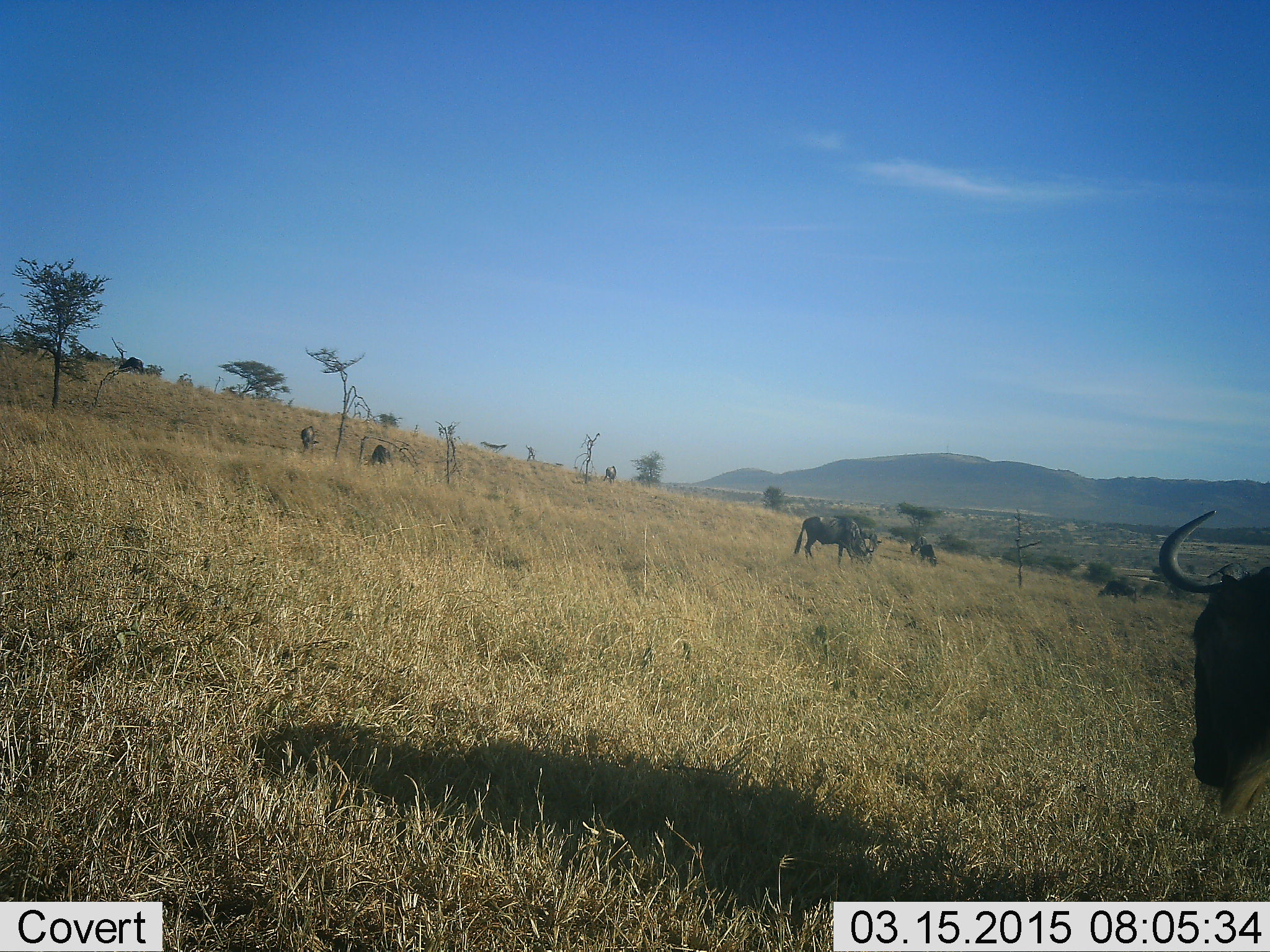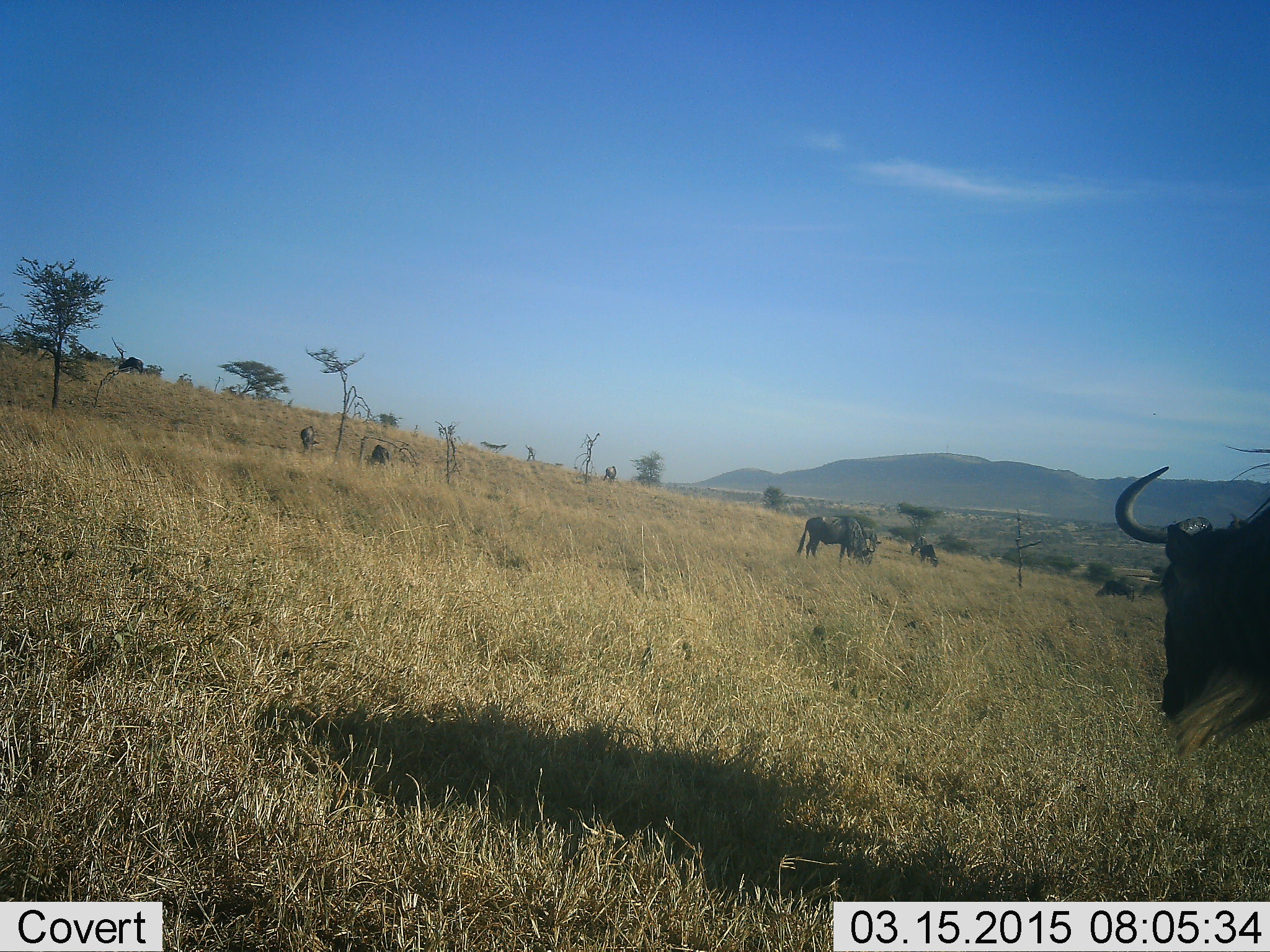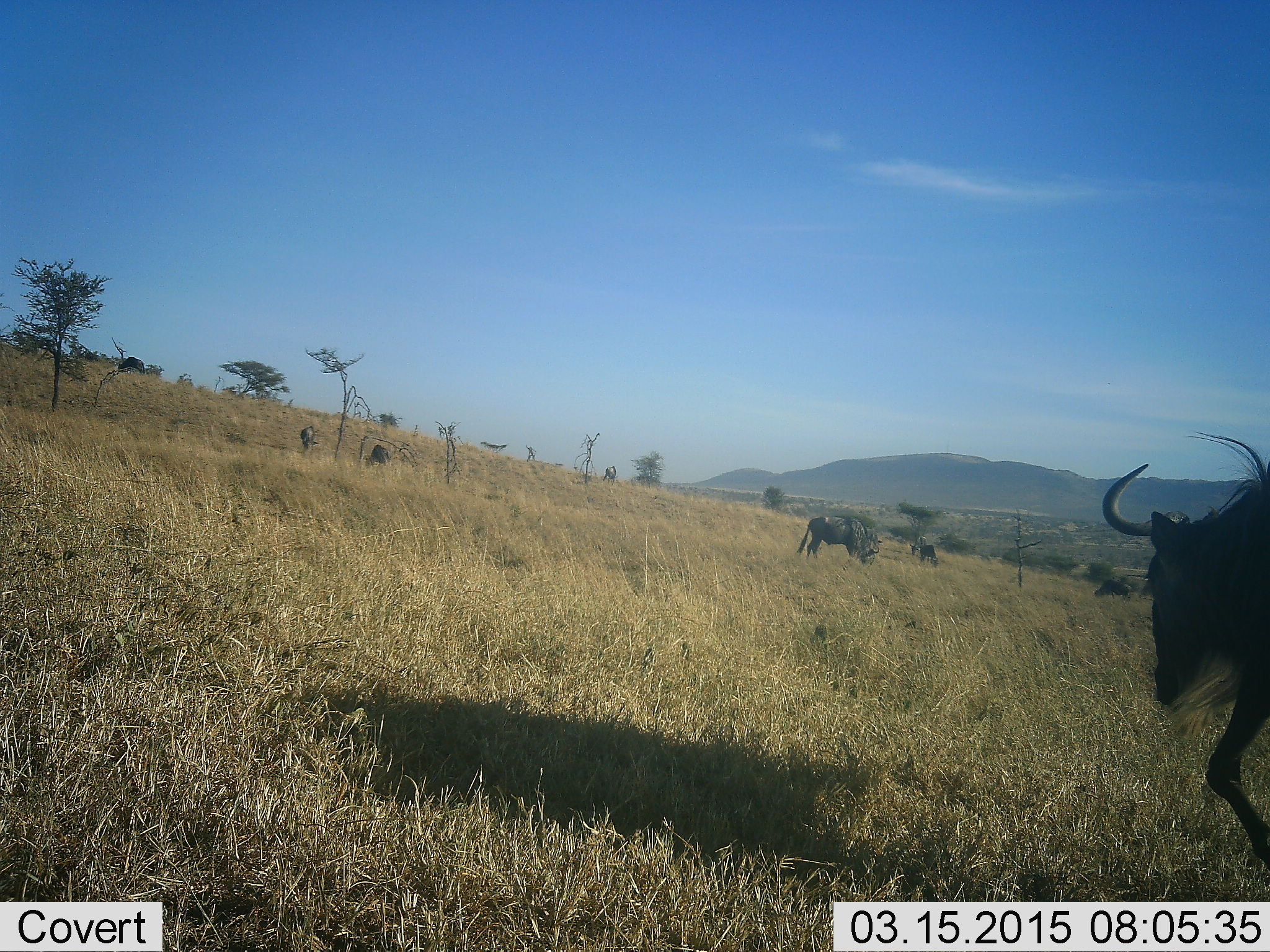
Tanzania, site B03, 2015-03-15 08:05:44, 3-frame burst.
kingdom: Animalia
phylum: Chordata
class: Mammalia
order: Artiodactyla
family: Bovidae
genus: Connochaetes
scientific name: Connochaetes taurinus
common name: blue wildebeest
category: wildebeest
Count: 7.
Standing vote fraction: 50%.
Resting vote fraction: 10%.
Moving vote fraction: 60%.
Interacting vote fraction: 10%.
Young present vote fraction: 0%.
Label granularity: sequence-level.